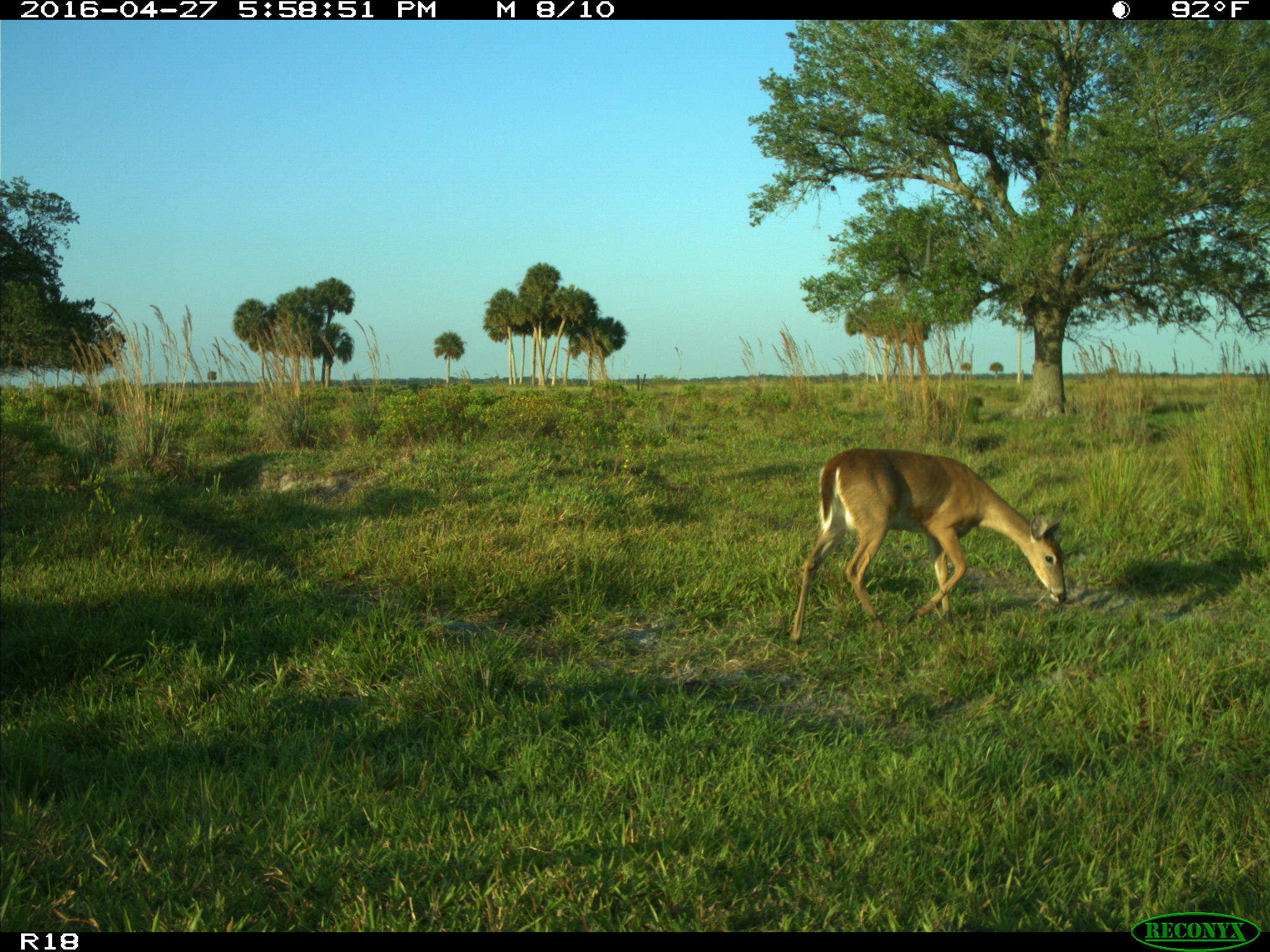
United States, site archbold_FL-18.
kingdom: Animalia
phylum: Chordata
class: Mammalia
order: Artiodactyla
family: Cervidae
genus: Odocoileus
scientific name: Odocoileus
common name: deer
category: unidentified deer